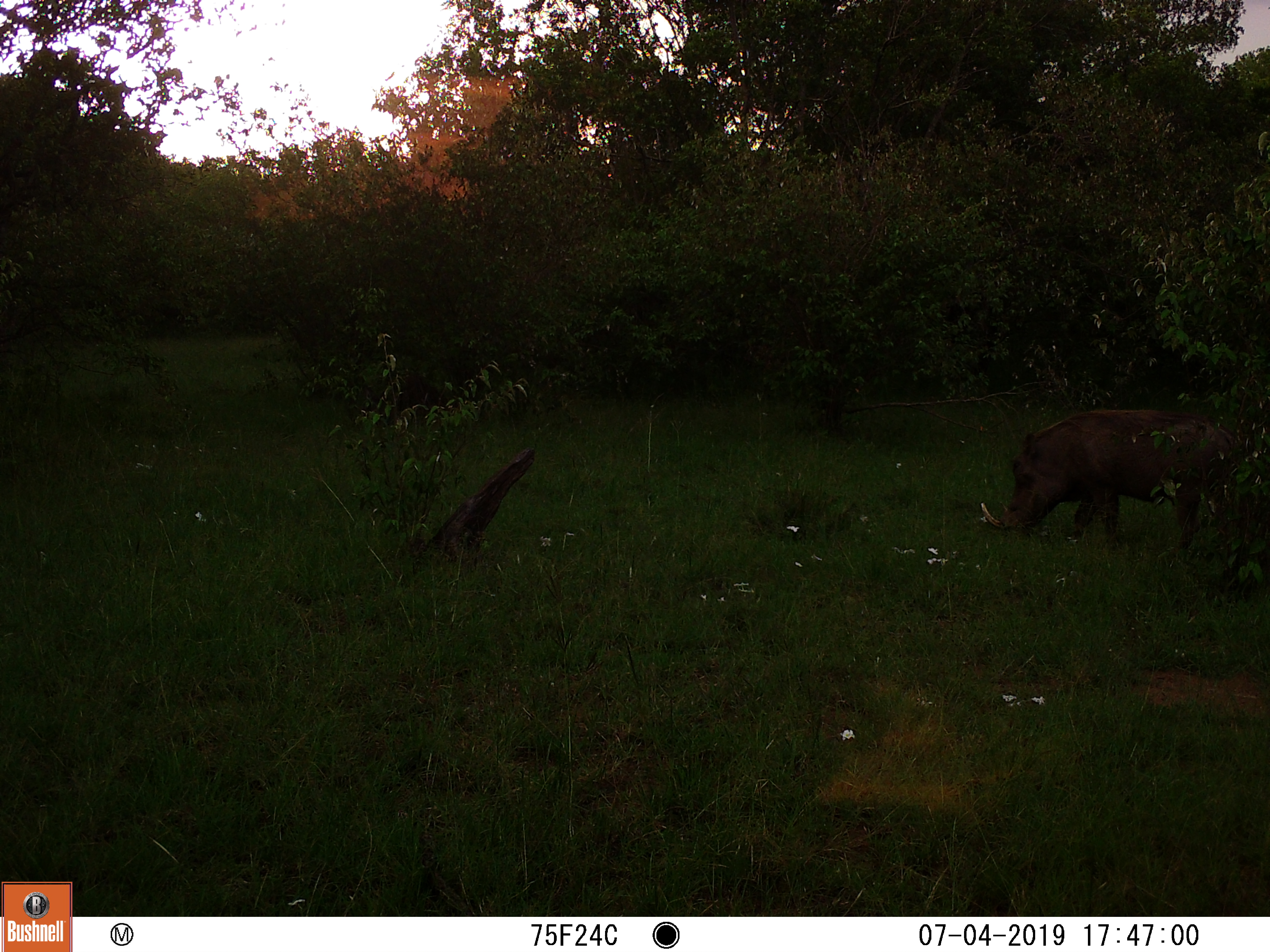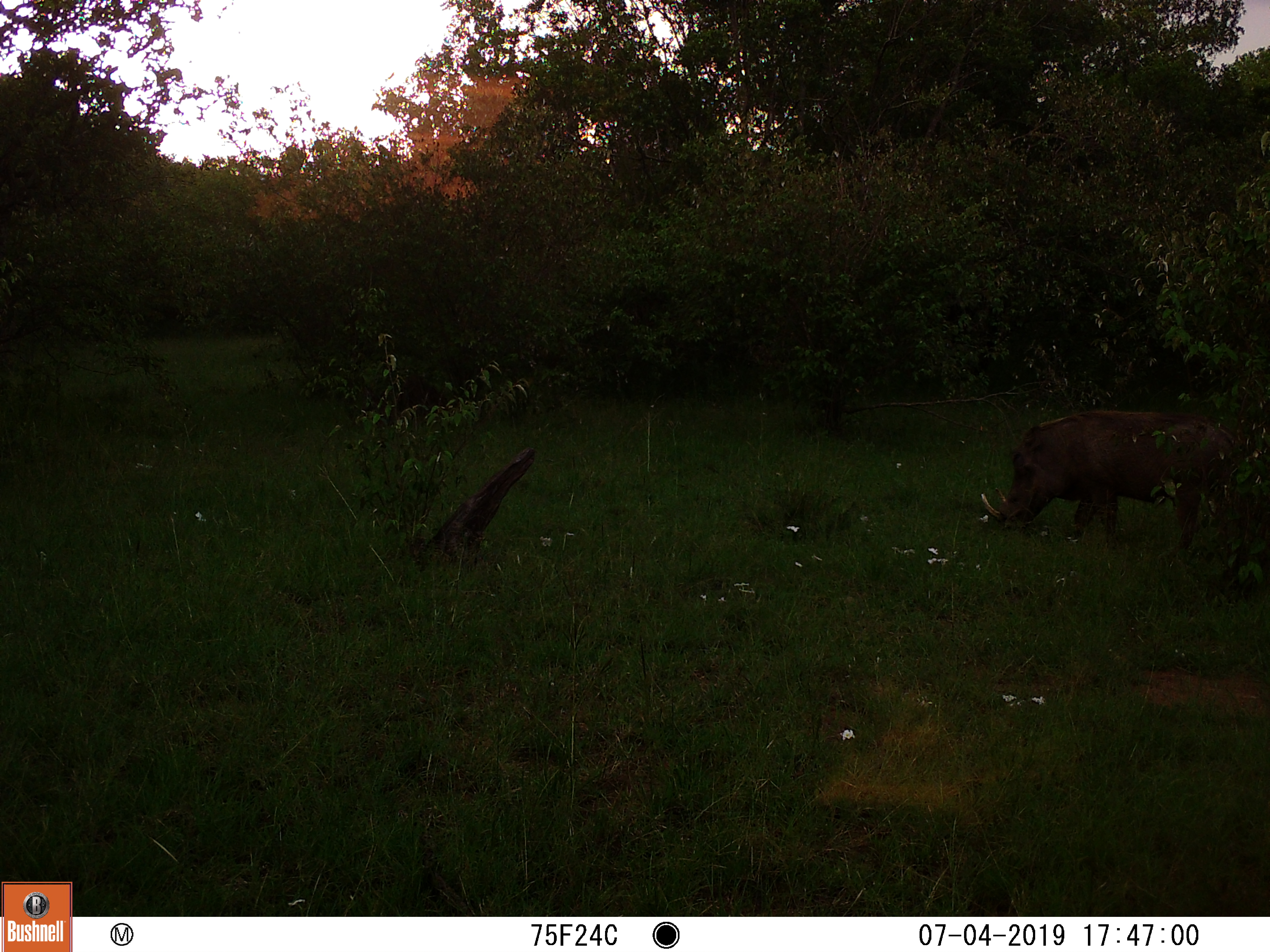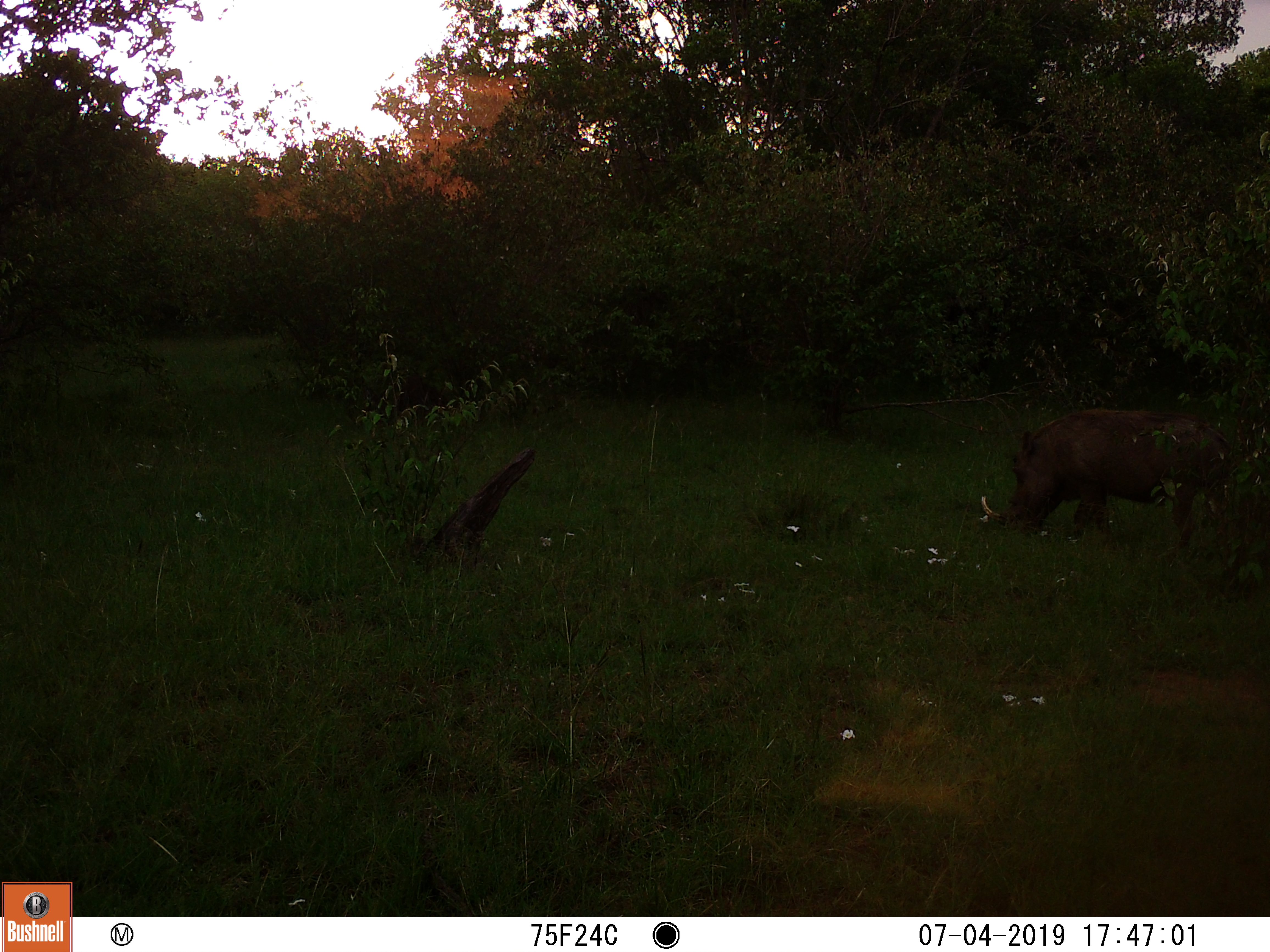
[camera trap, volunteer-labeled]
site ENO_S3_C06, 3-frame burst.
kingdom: Animalia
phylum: Chordata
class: Mammalia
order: Artiodactyla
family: Suidae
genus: Phacochoerus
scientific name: Phacochoerus africanus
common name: warthog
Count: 1.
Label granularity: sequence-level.